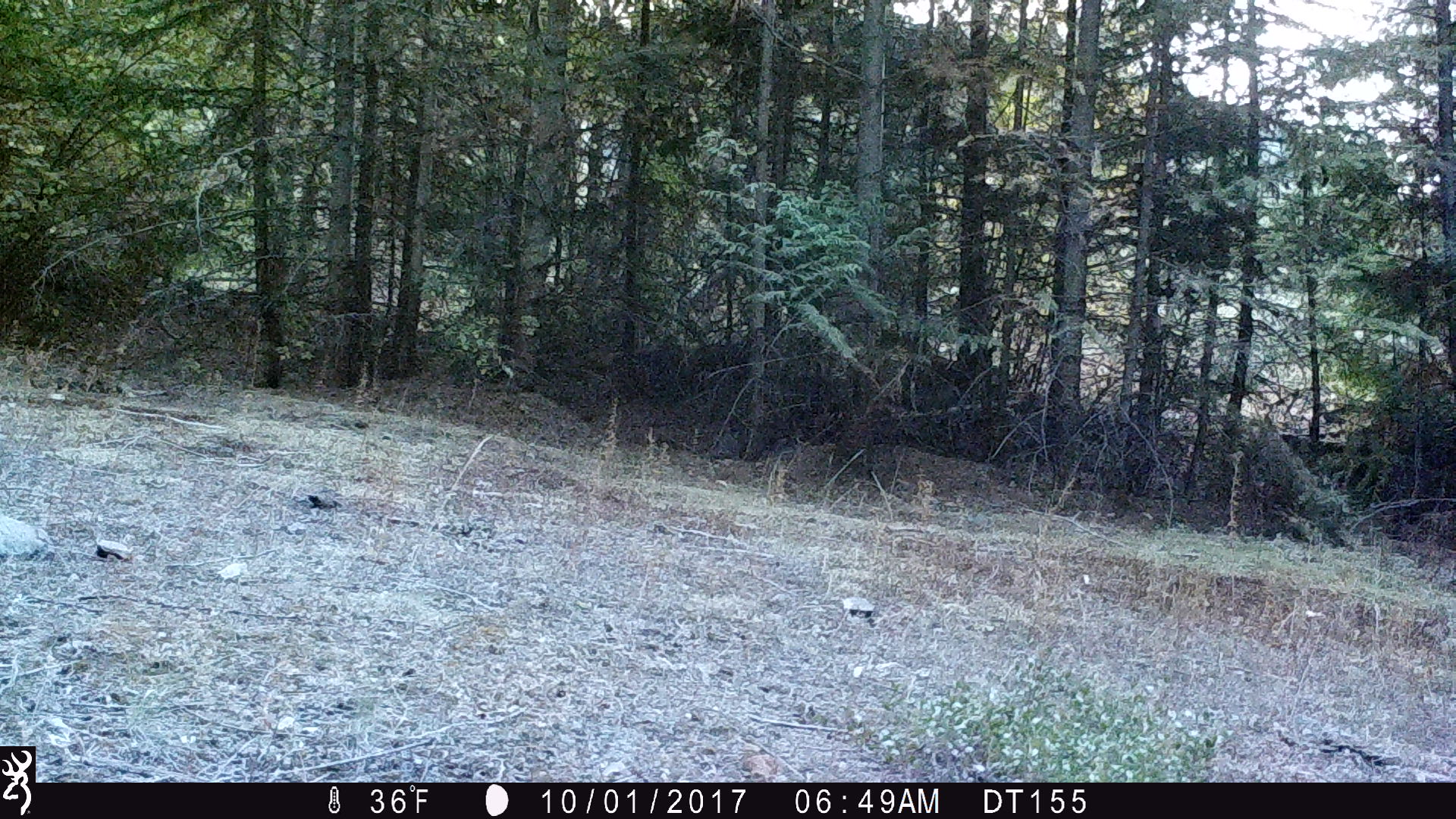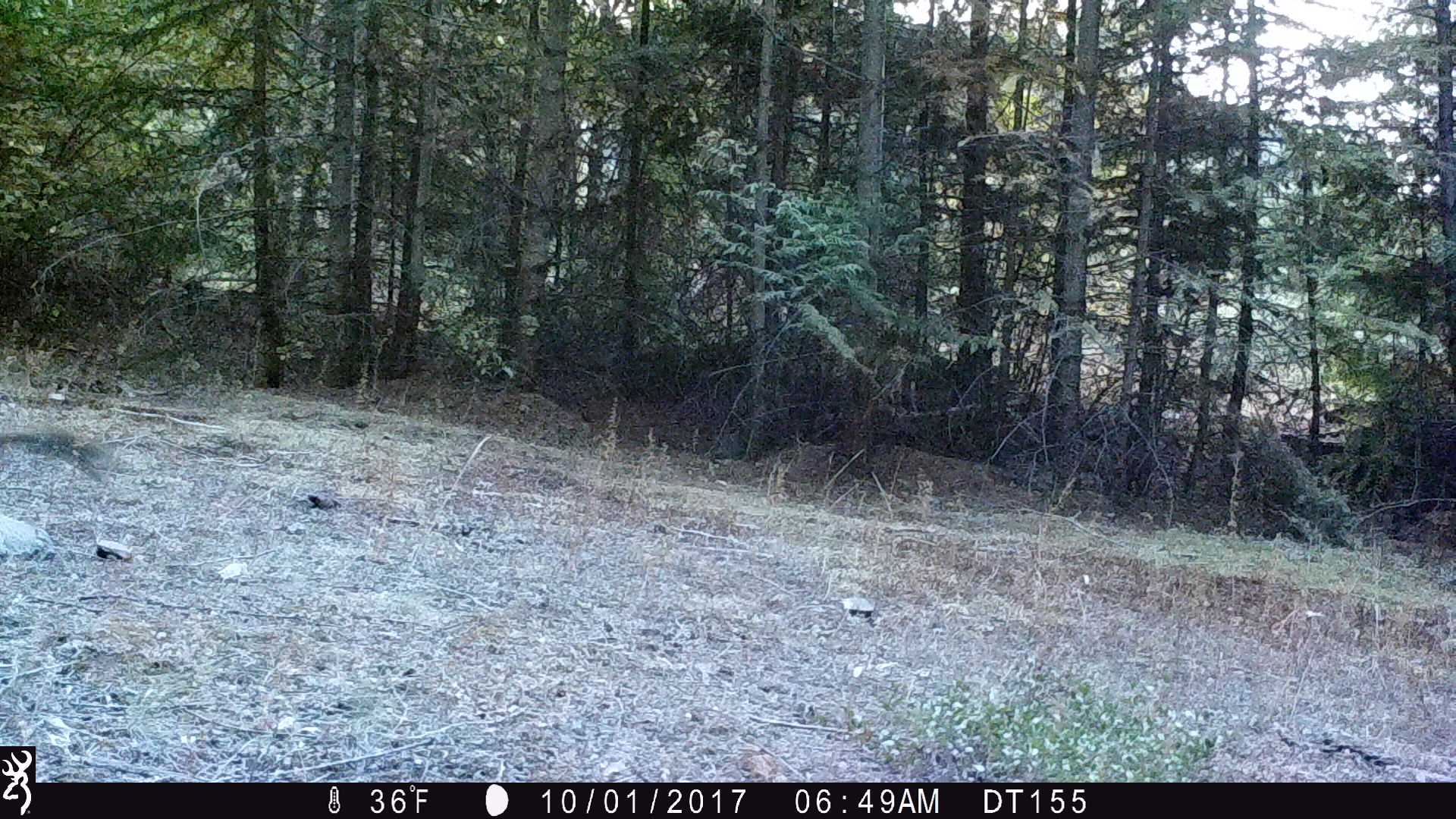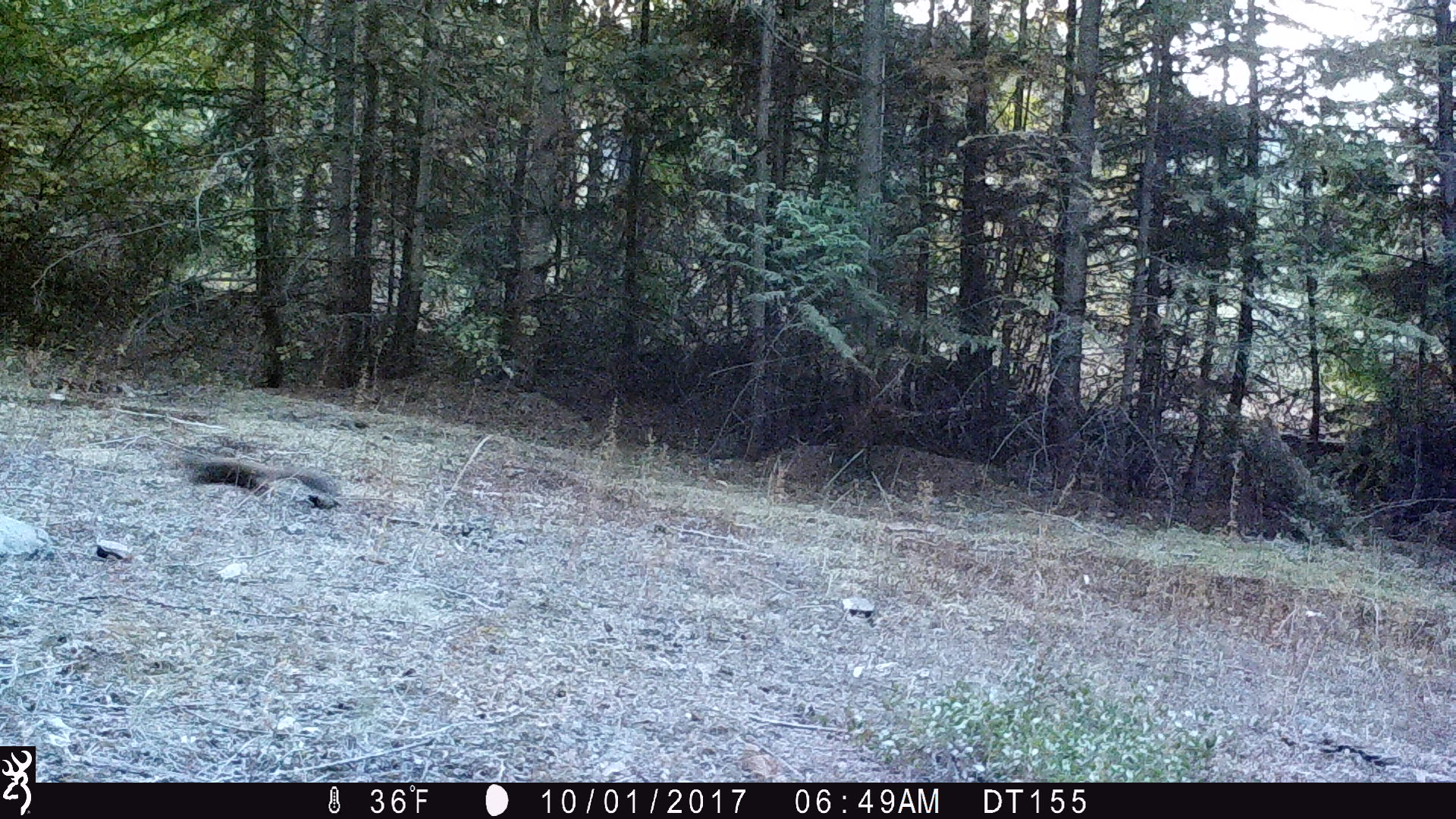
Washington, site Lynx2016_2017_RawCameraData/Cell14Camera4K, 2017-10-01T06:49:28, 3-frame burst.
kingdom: Animalia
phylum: Chordata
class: Mammalia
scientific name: Mammalia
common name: small mammal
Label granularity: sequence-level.